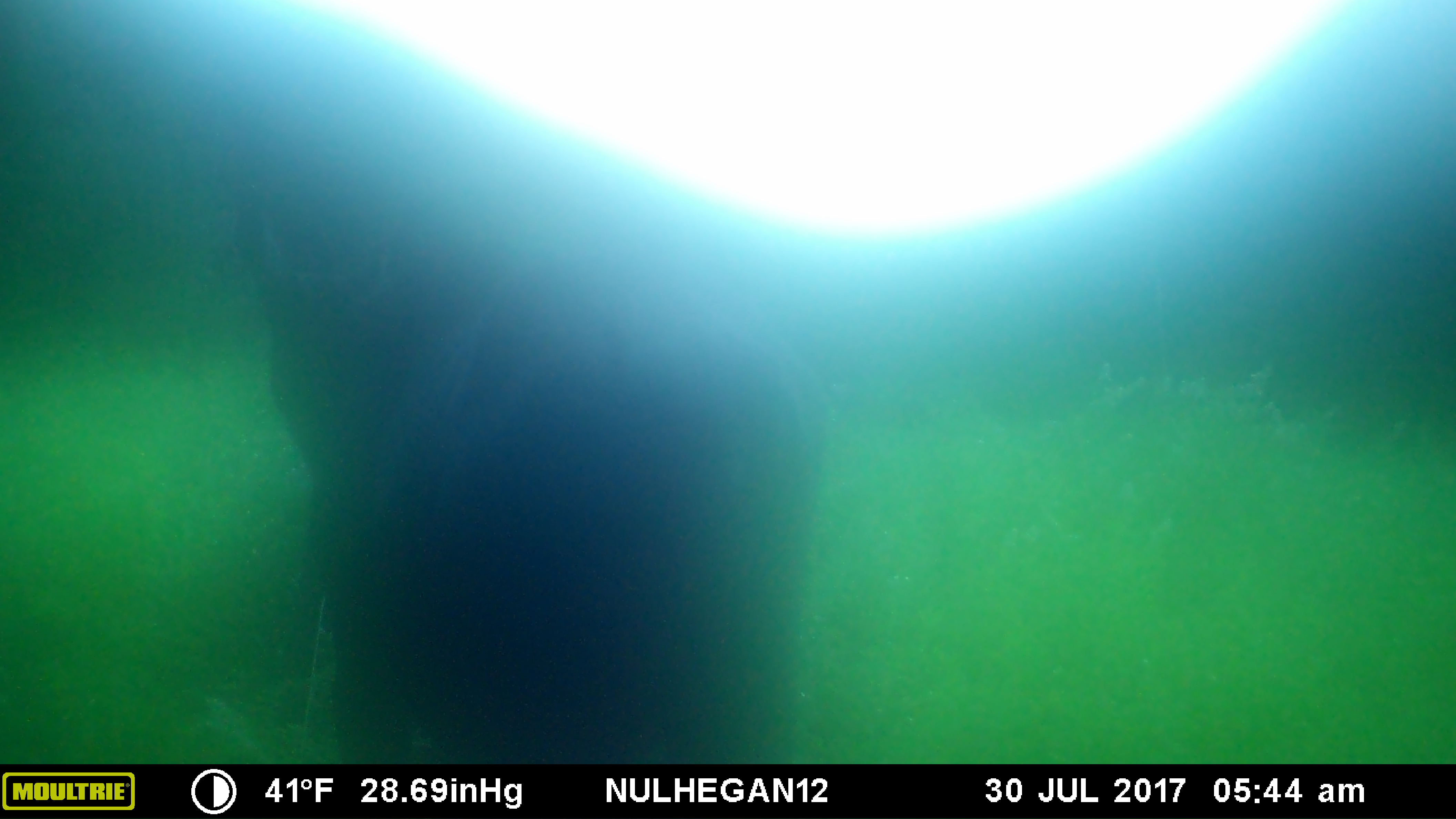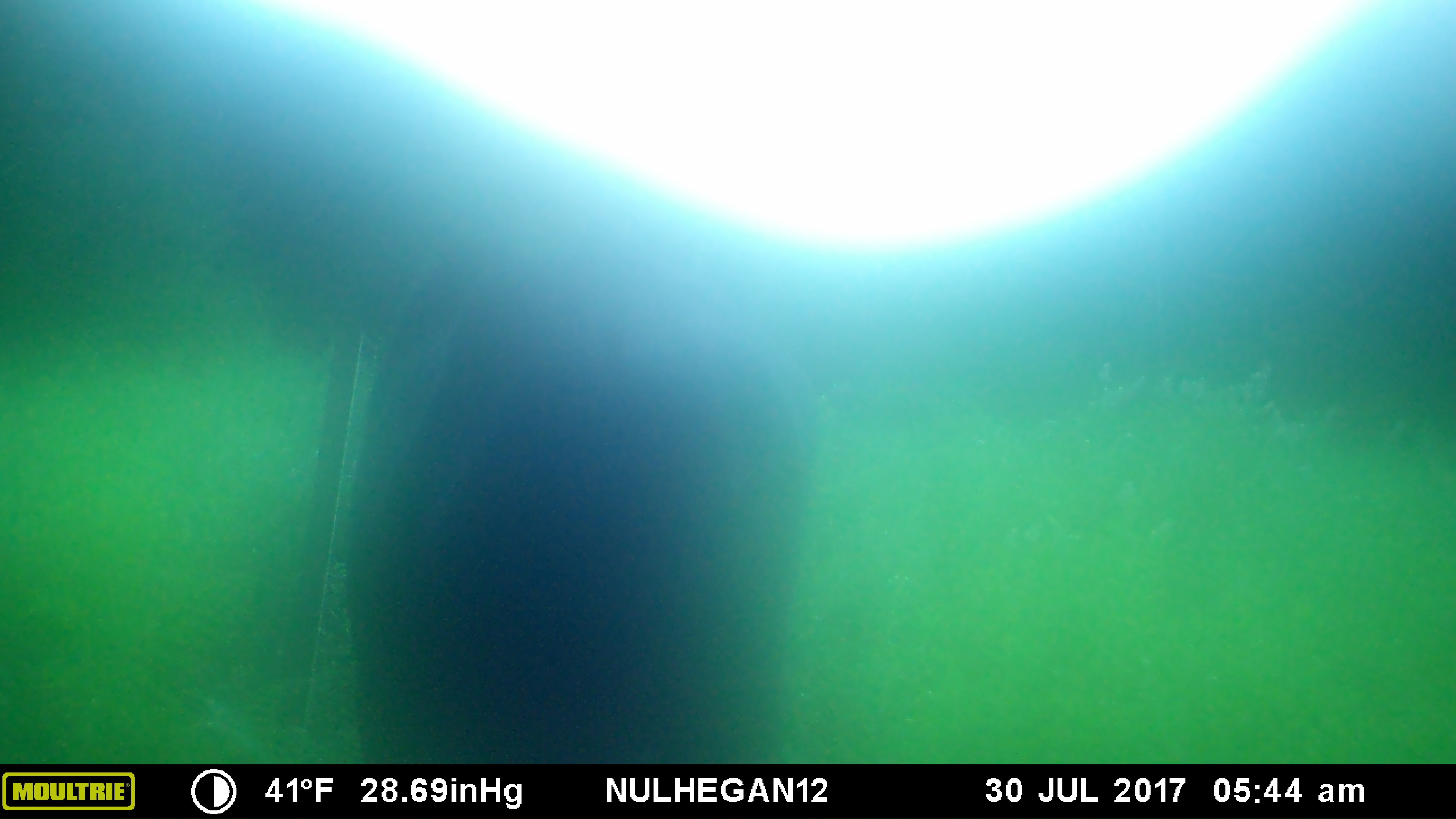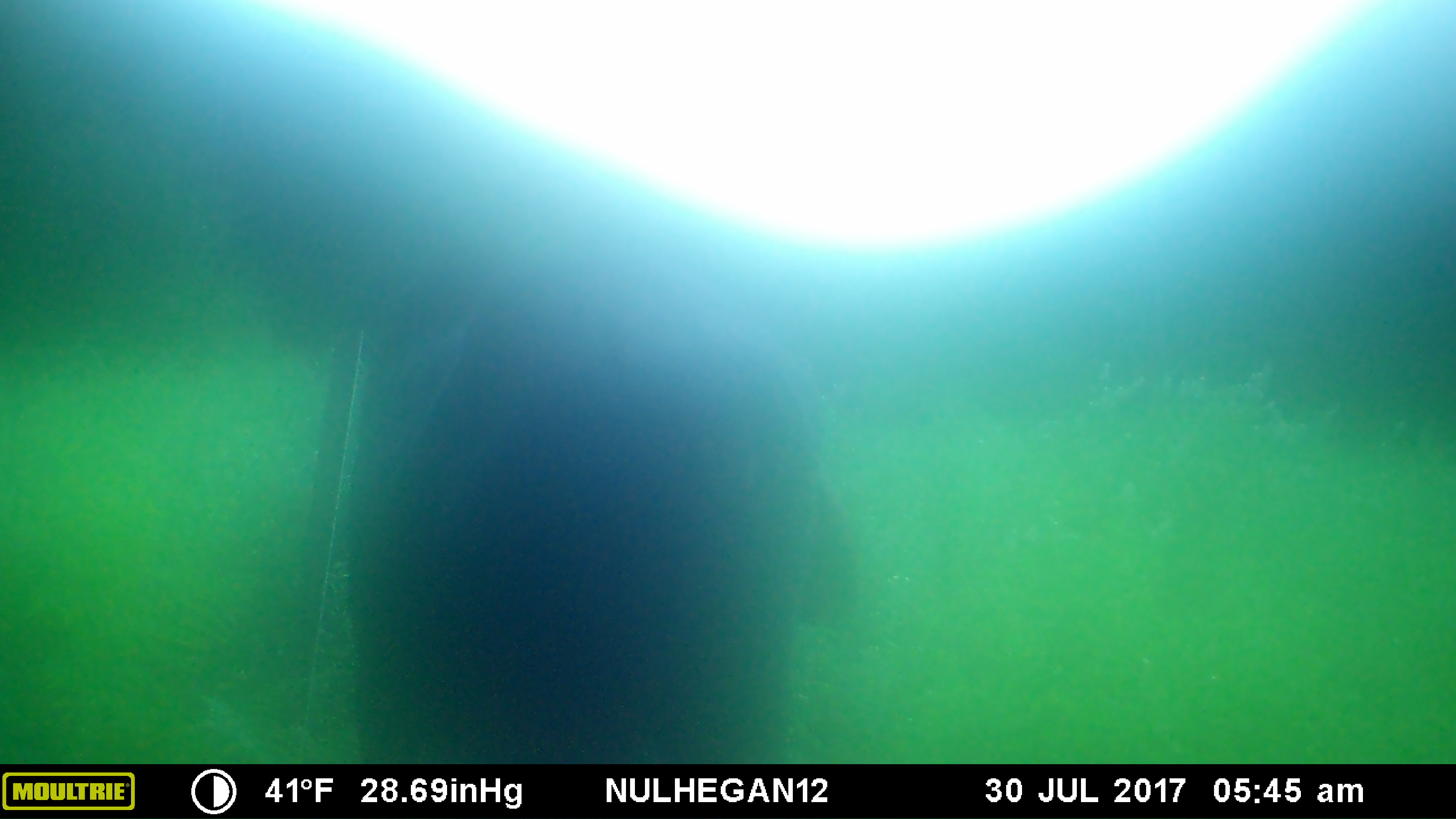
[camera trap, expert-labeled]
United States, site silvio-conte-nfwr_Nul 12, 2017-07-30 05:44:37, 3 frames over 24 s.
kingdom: Animalia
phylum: Chordata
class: Mammalia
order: Artiodactyla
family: Cervidae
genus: Alces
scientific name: Alces alces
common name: moose